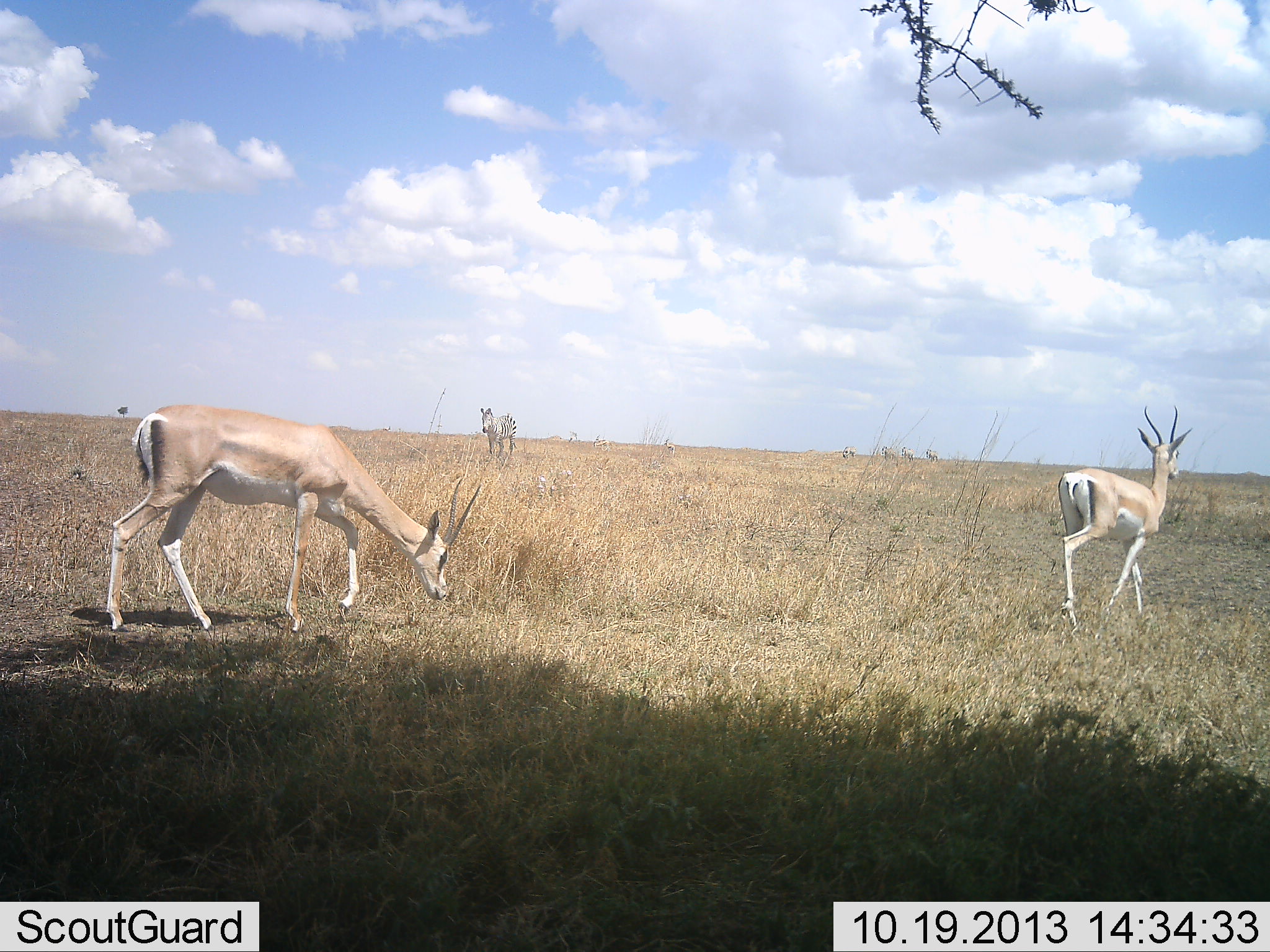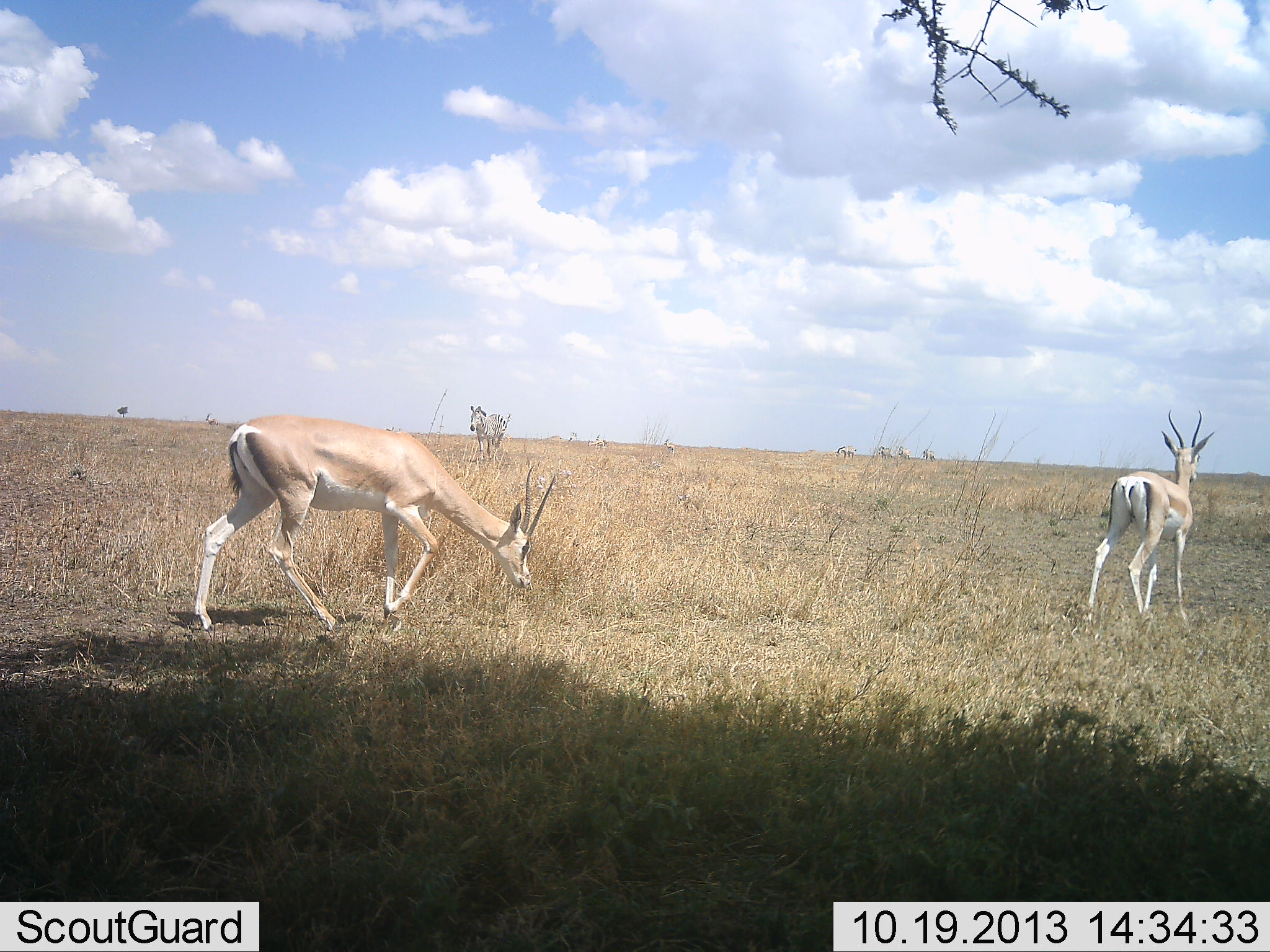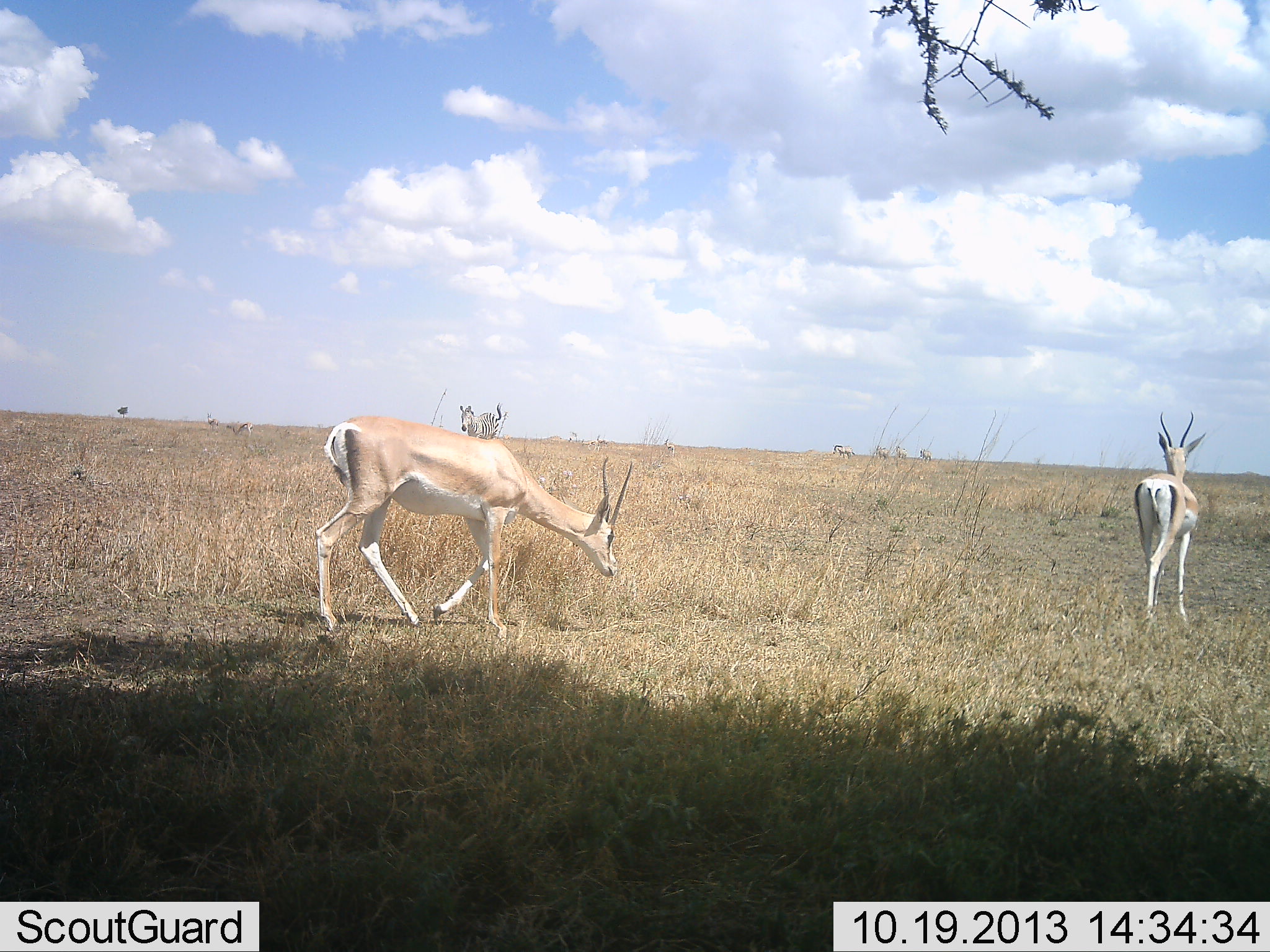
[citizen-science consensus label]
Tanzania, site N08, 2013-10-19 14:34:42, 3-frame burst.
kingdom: Animalia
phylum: Chordata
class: Mammalia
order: Artiodactyla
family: Bovidae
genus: Nanger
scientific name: Nanger granti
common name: grant's gazelle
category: gazellegrants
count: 2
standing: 14%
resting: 0%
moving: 89%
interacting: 0%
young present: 0%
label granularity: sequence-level